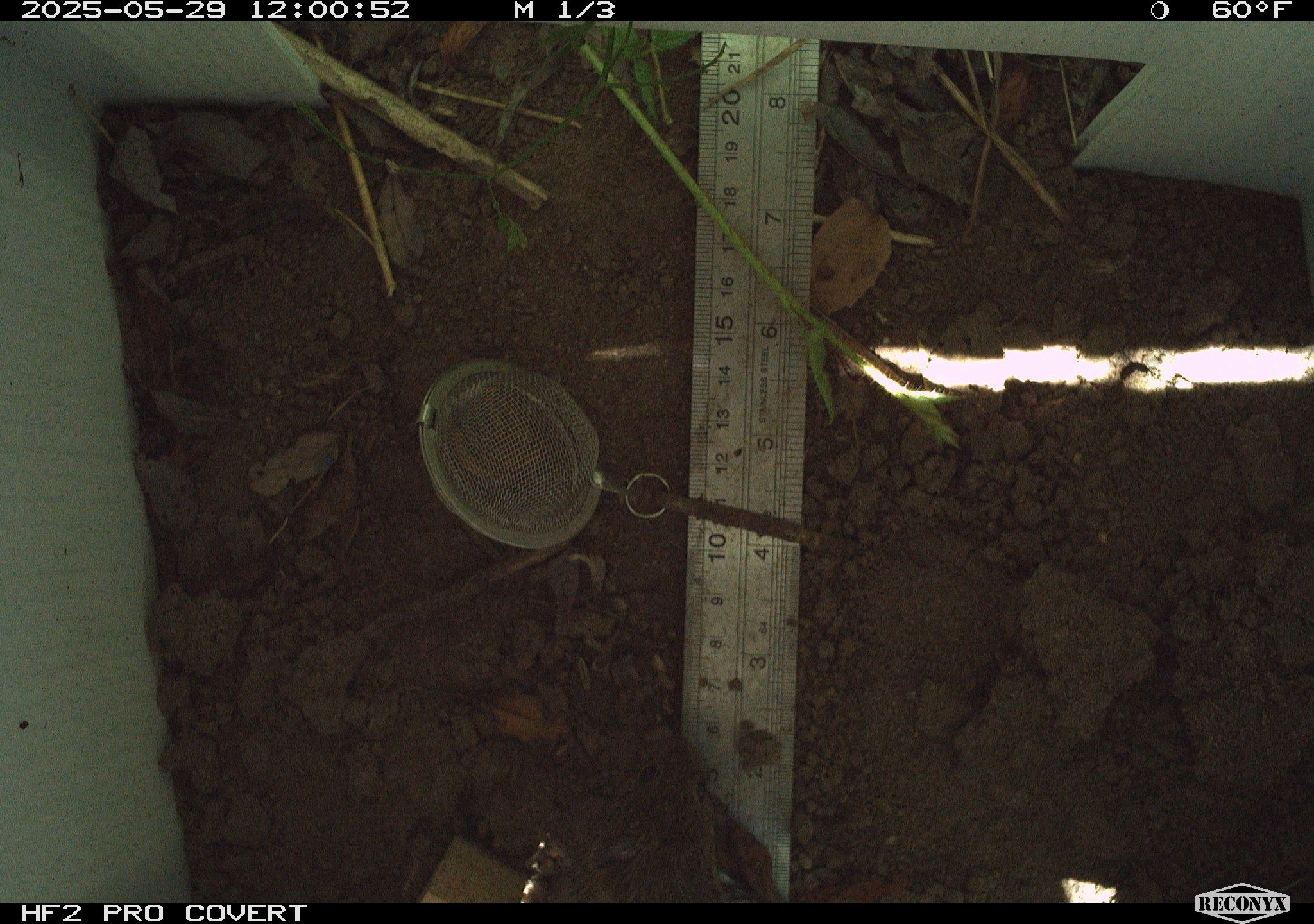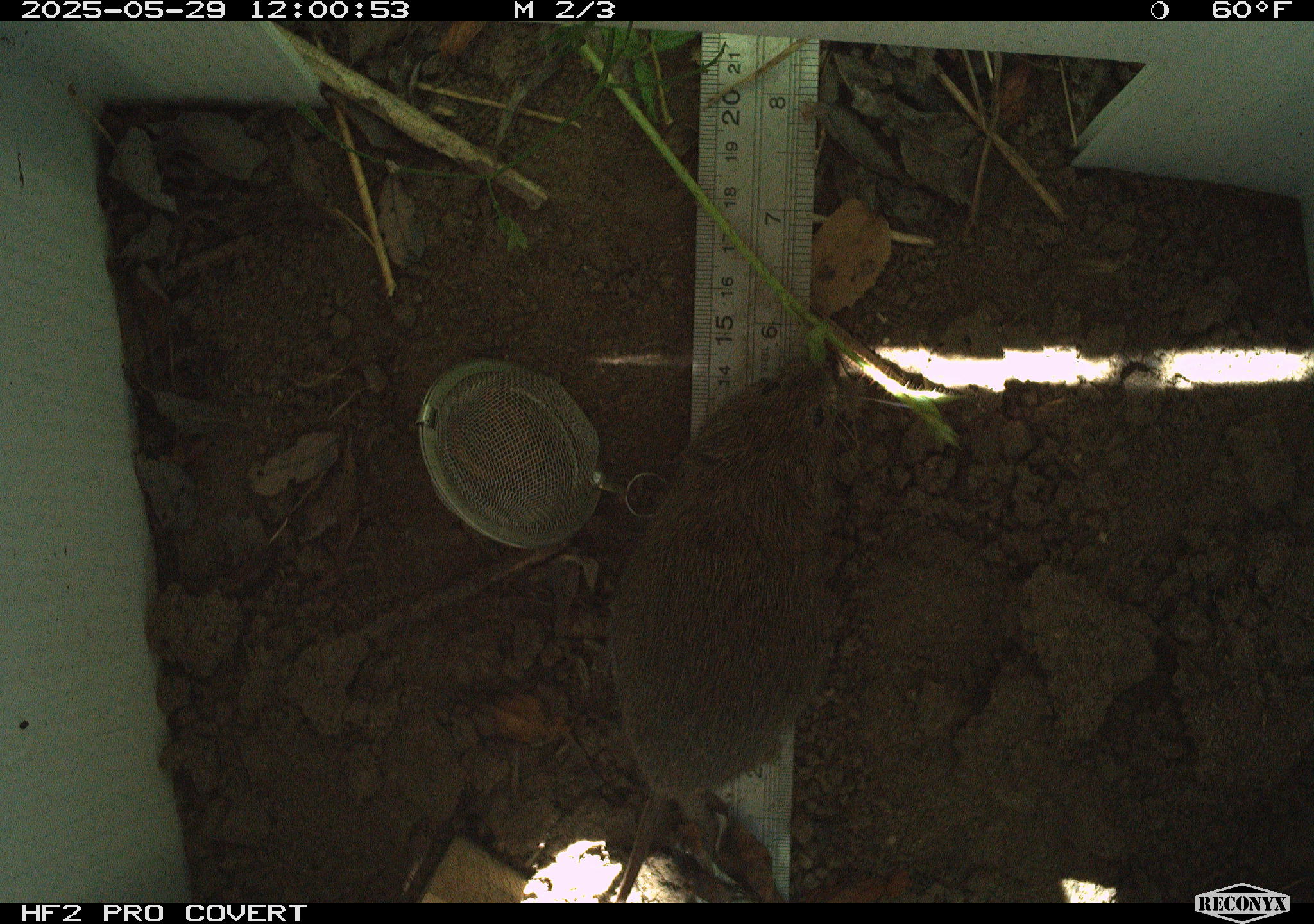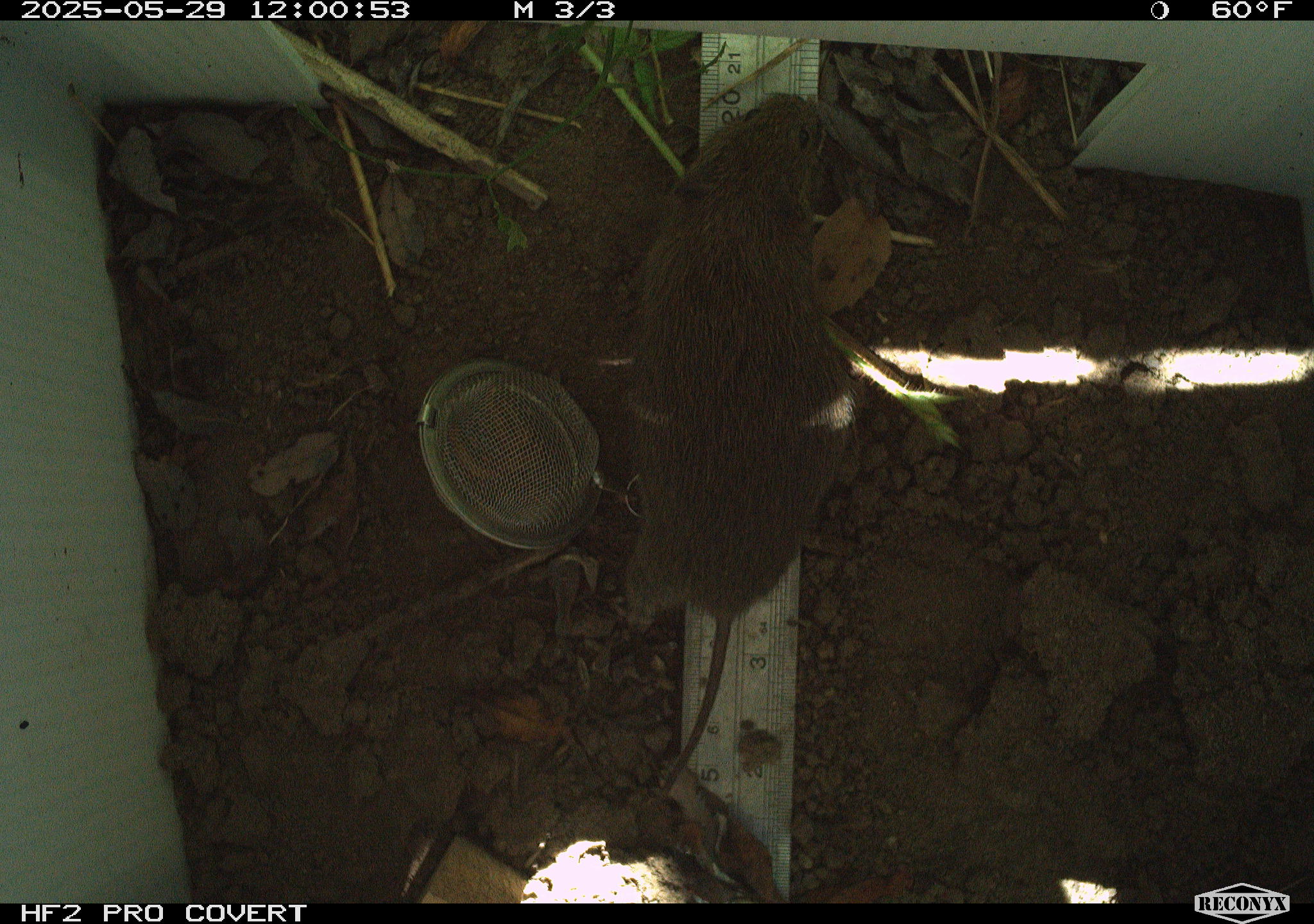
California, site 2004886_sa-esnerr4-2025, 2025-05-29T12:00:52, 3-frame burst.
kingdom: Animalia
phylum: Chordata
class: Mammalia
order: Rodentia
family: Cricetidae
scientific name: Arvicolinae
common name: voles, lemmings, and muskrats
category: arvicolinae subfamily